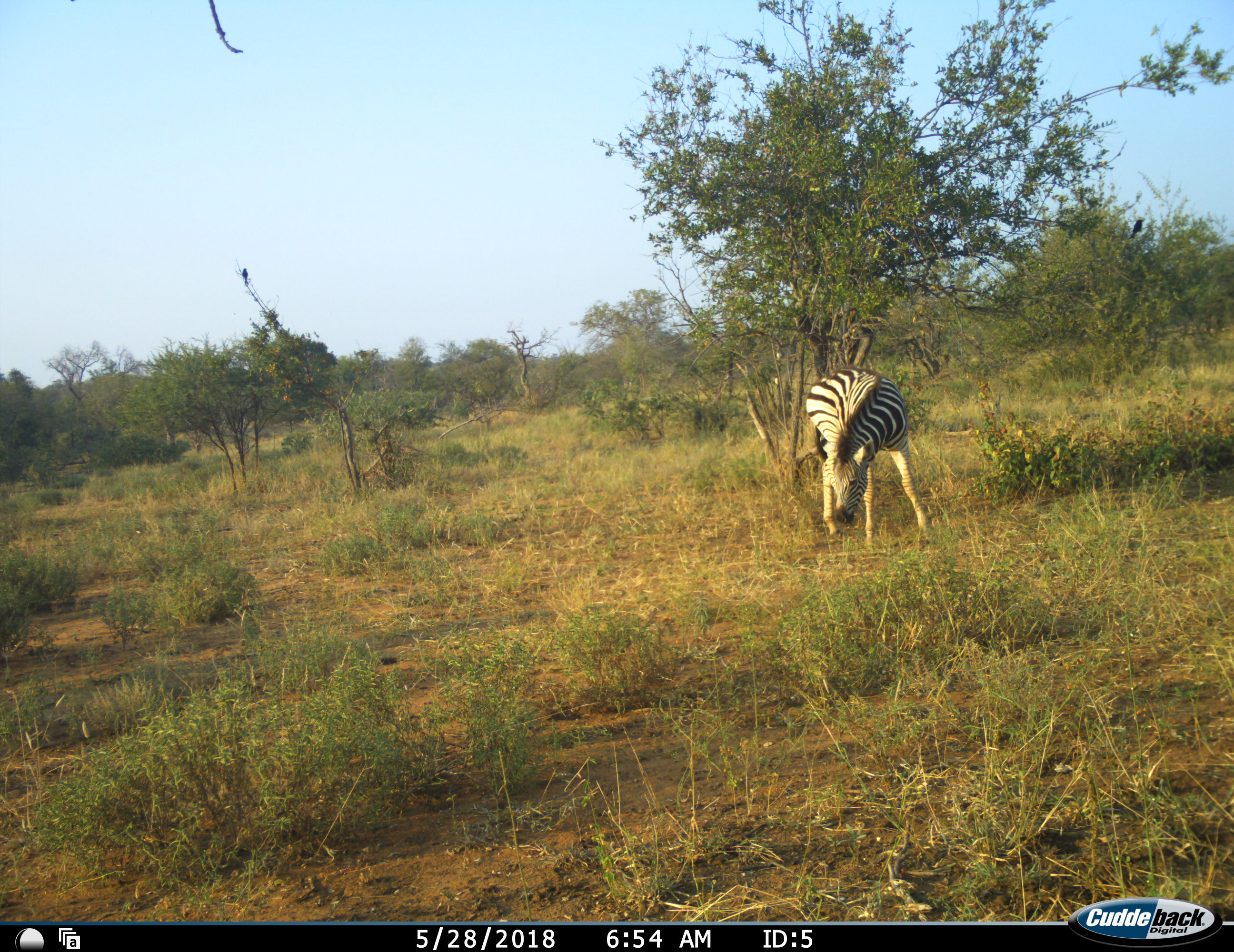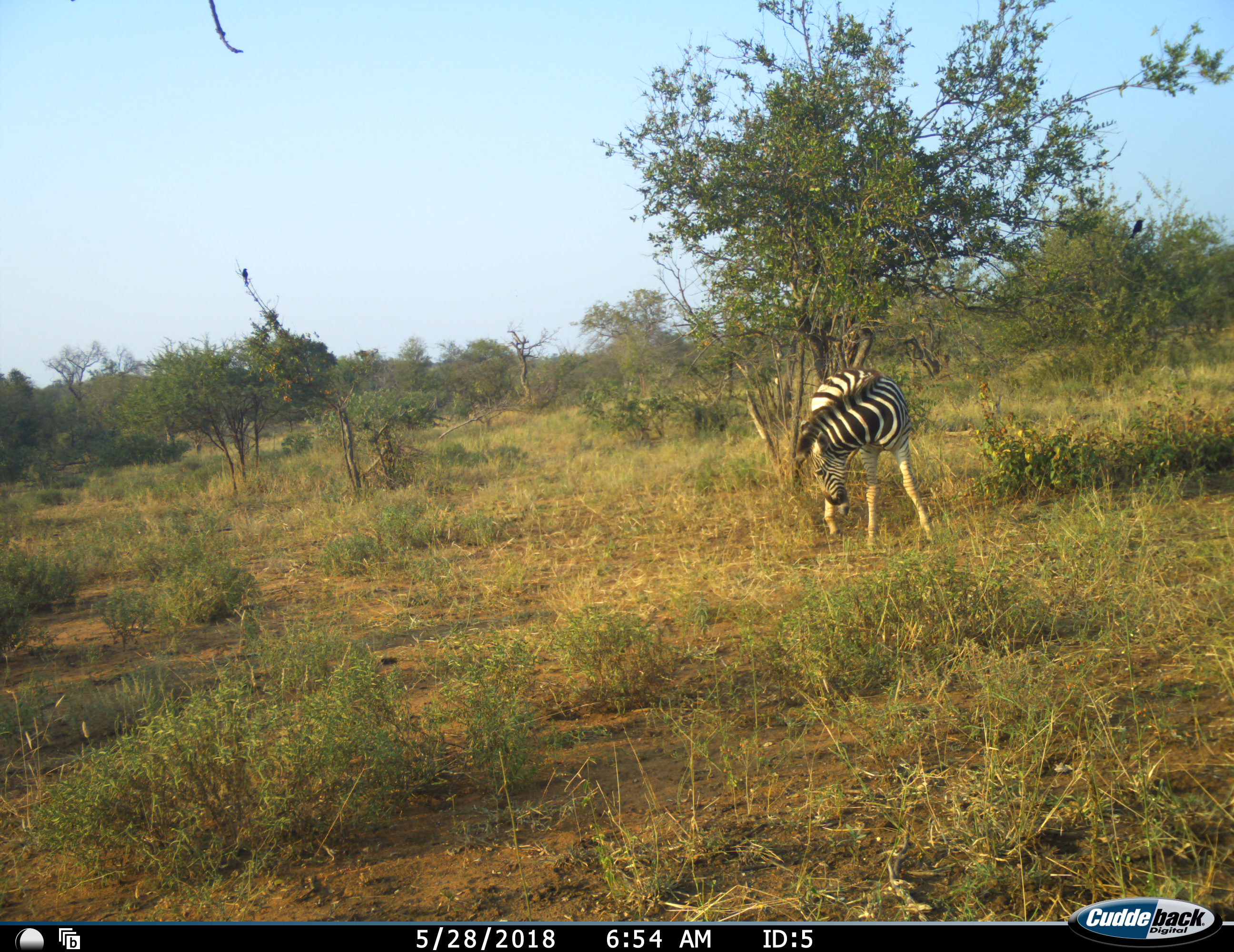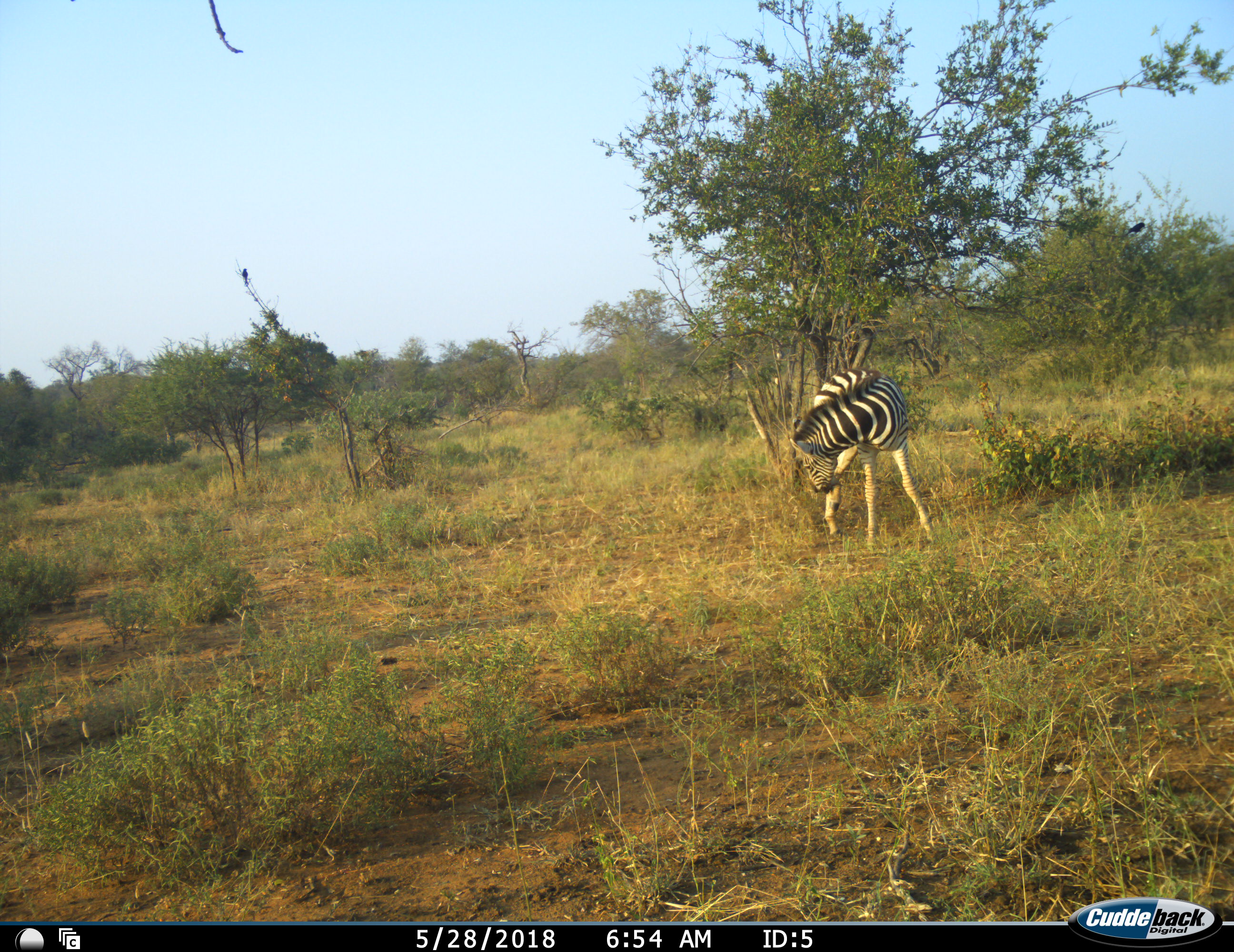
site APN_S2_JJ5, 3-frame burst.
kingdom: Animalia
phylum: Chordata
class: Mammalia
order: Perissodactyla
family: Equidae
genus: Equus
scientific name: Equus quagga burchellii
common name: burchell's zebra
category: zebraburchells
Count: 1.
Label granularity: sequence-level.